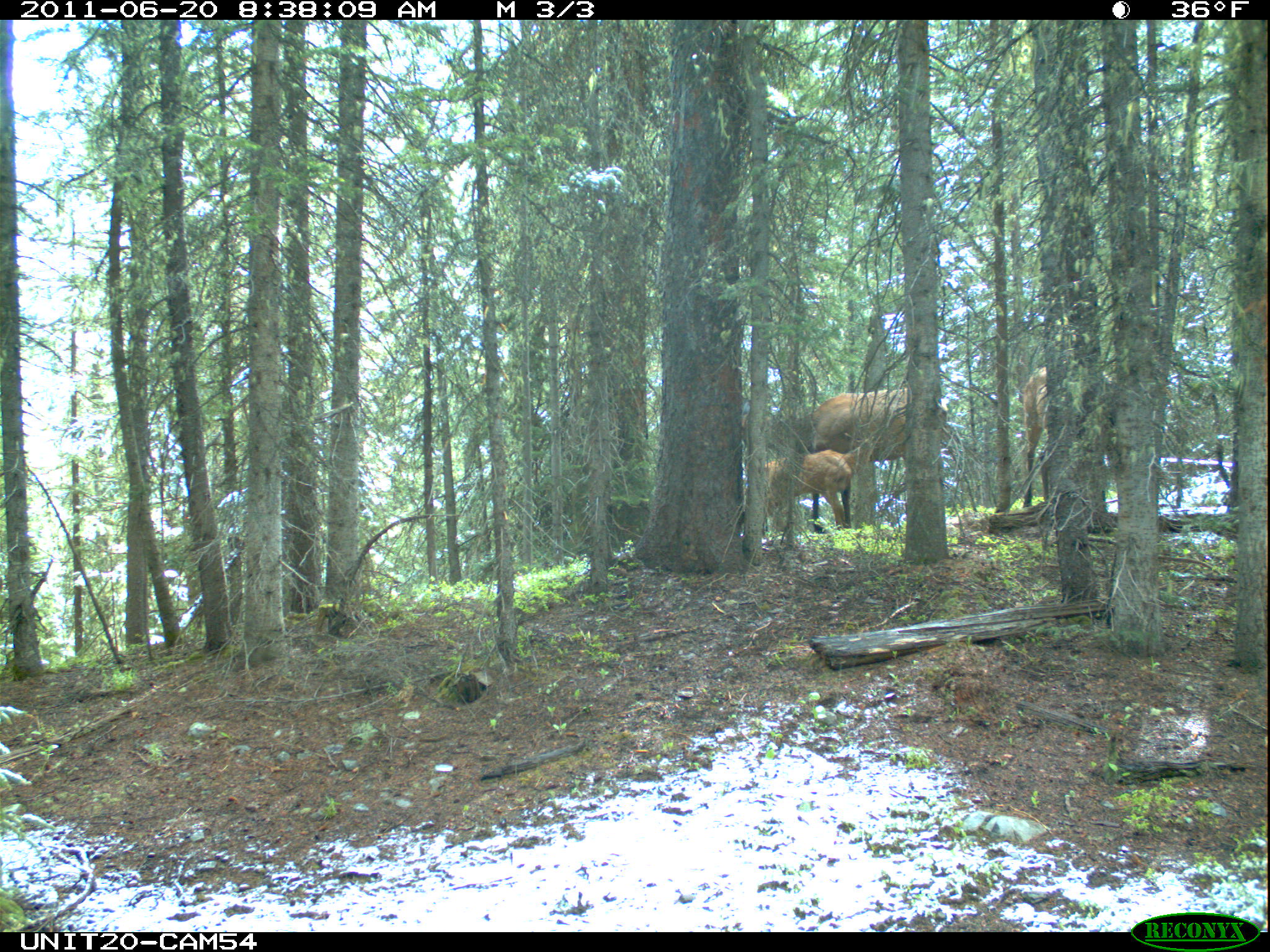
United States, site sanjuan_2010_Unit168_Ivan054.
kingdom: Animalia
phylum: Chordata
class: Mammalia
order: Artiodactyla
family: Cervidae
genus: Cervus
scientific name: Cervus elaphus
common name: red deer